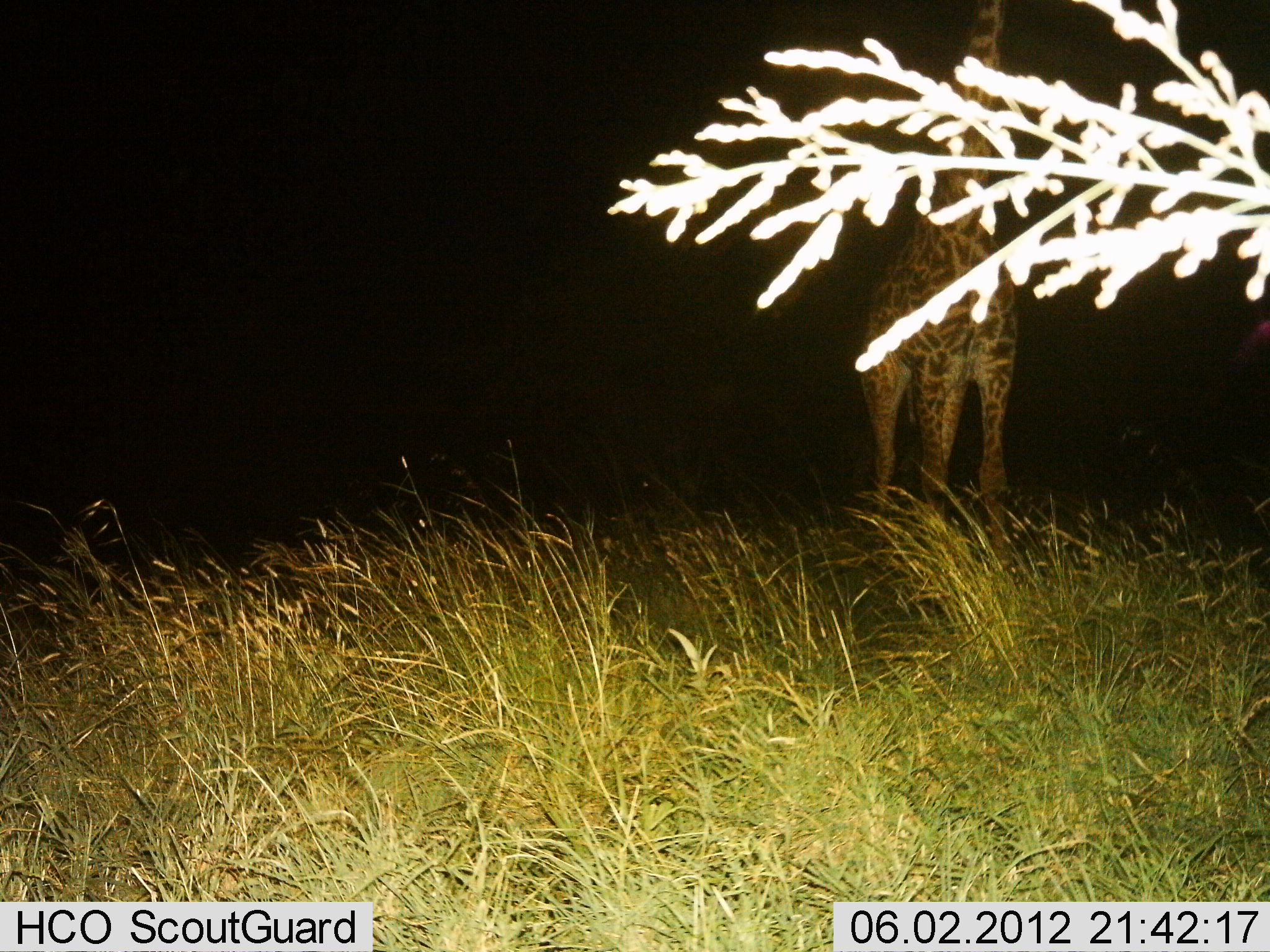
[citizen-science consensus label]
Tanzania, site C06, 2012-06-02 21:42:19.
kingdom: Animalia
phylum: Chordata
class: Mammalia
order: Artiodactyla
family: Giraffidae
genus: Giraffa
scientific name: Giraffa camelopardalis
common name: giraffe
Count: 1.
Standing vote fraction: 100%.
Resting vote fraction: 0%.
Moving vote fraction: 0%.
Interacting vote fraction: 0%.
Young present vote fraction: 0%.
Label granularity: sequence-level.